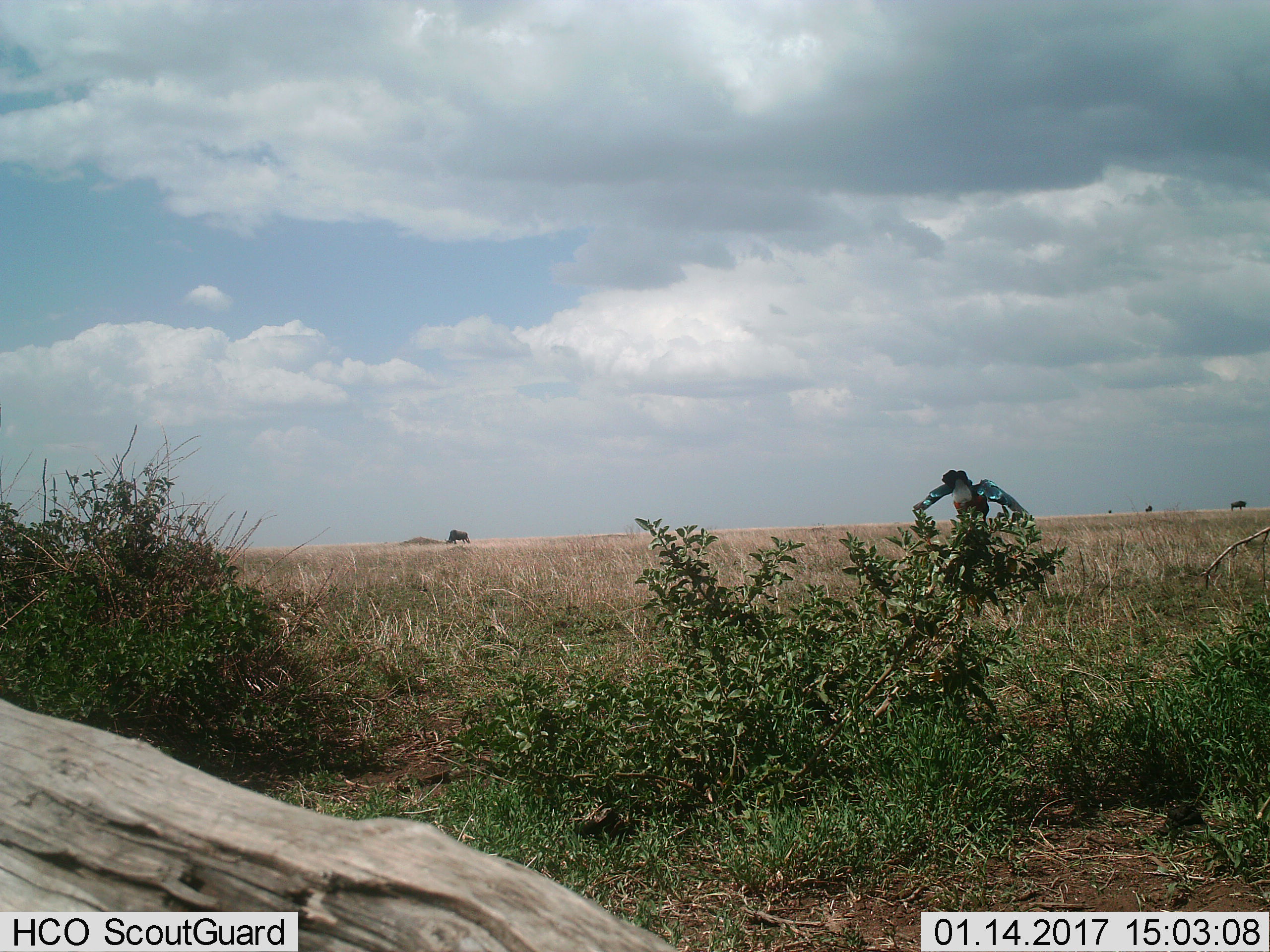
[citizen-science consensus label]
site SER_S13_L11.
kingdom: Animalia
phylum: Chordata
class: Aves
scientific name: Aves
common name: bird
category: birdother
Birdother (bird) (Aves), count 1. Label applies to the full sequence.